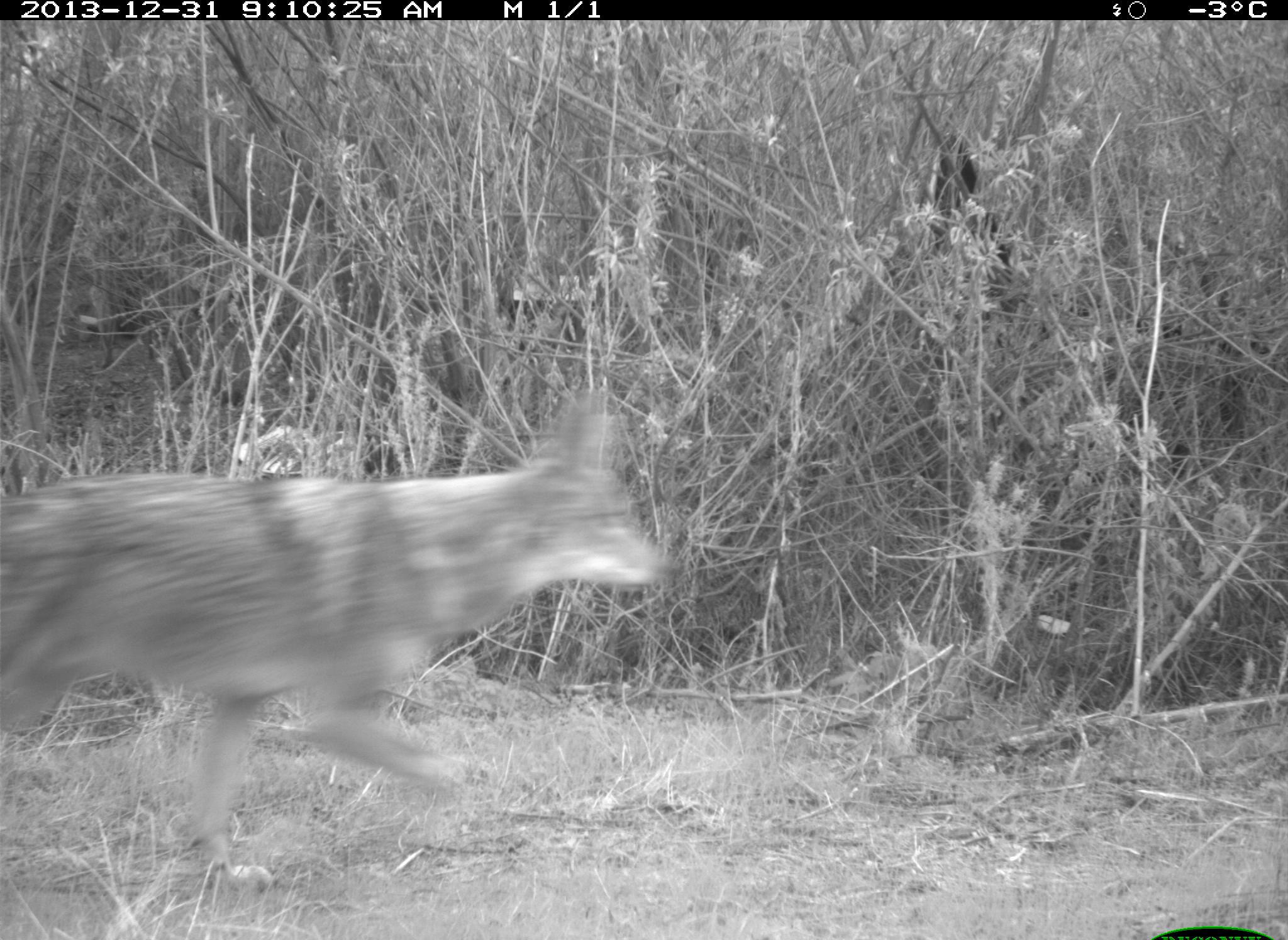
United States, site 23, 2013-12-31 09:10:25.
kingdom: Animalia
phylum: Chordata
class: Mammalia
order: Carnivora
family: Canidae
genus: Canis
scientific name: Canis latrans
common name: coyote